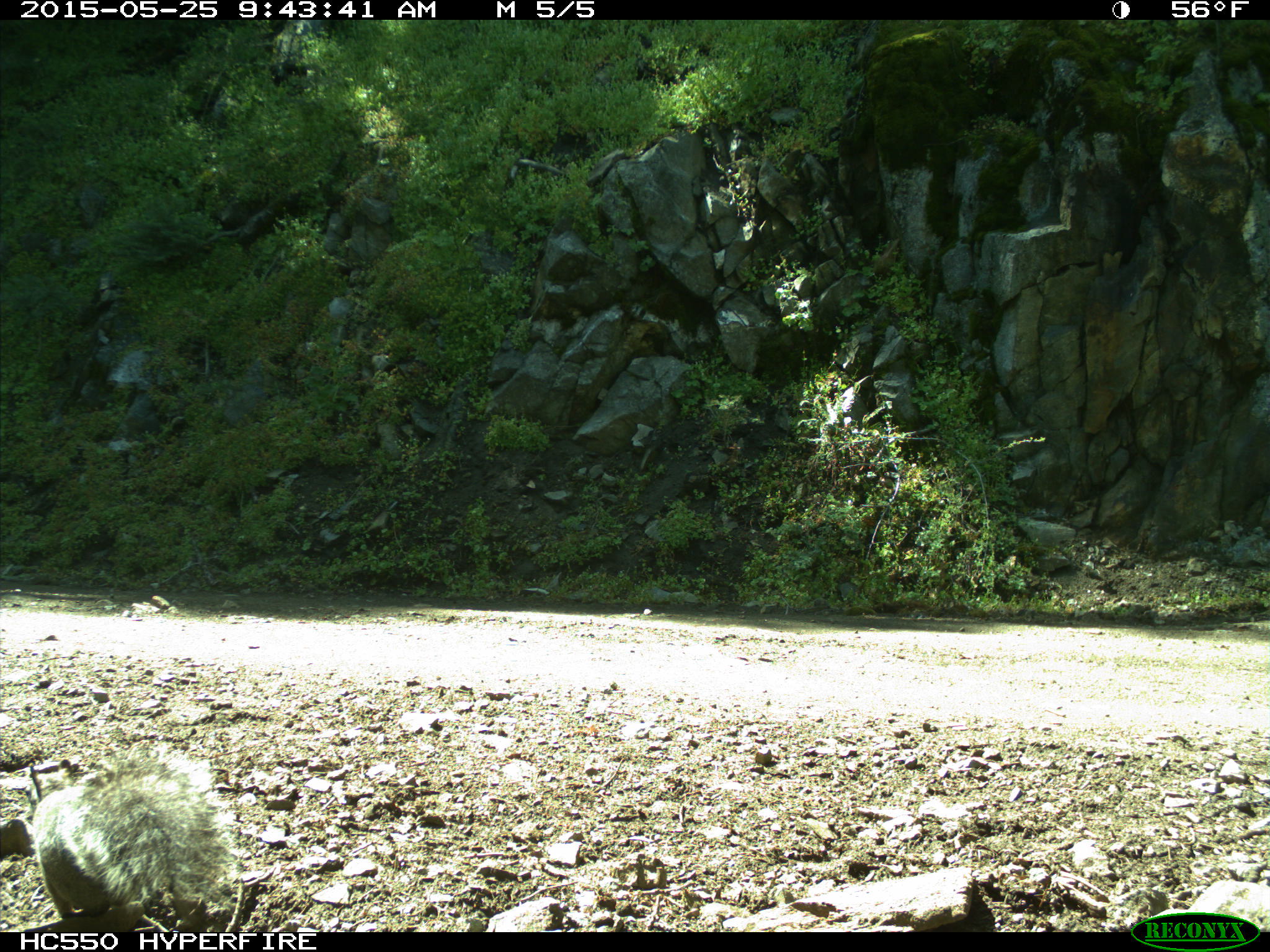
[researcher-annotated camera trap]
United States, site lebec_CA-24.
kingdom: Animalia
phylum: Chordata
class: Mammalia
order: Rodentia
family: Sciuridae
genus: Sciurus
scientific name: Sciurus carolinensis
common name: eastern gray squirrel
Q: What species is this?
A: Sciurus carolinensis (eastern gray squirrel).